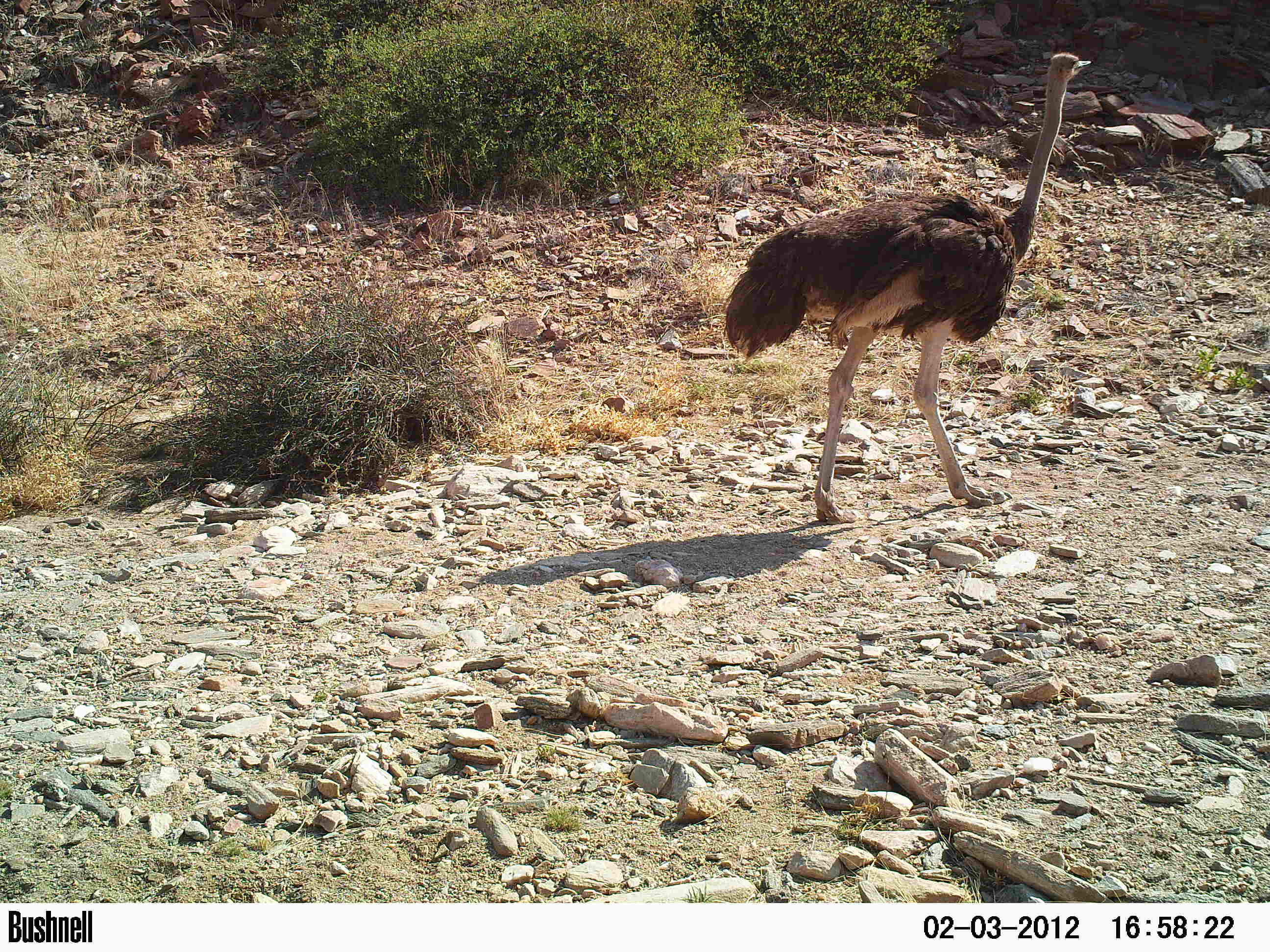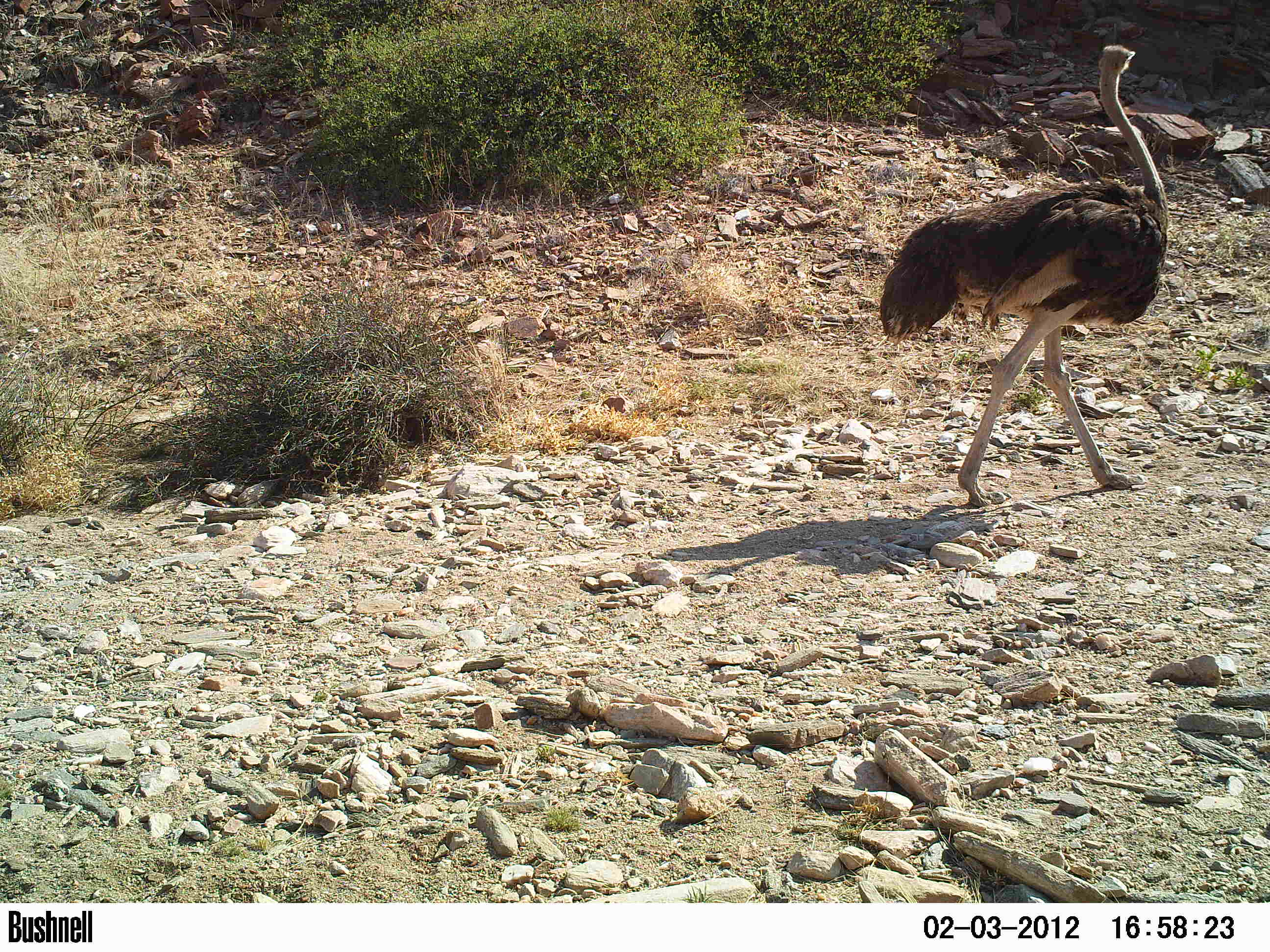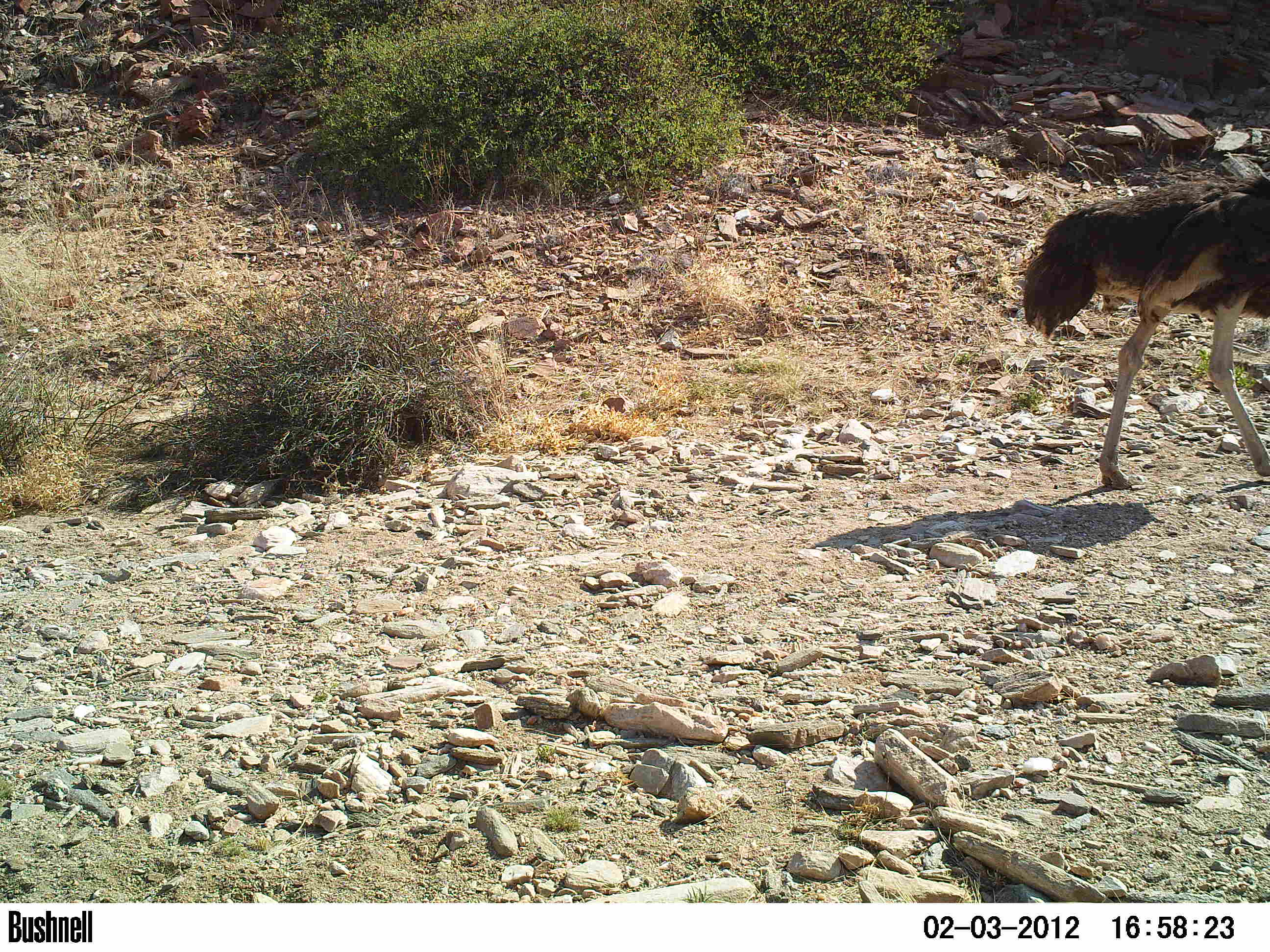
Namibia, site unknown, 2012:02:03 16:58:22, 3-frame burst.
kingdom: Animalia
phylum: Chordata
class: Aves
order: Struthioniformes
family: Struthionidae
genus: Struthio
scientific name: Struthio camelus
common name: common ostrich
Struthio camelus (common ostrich).